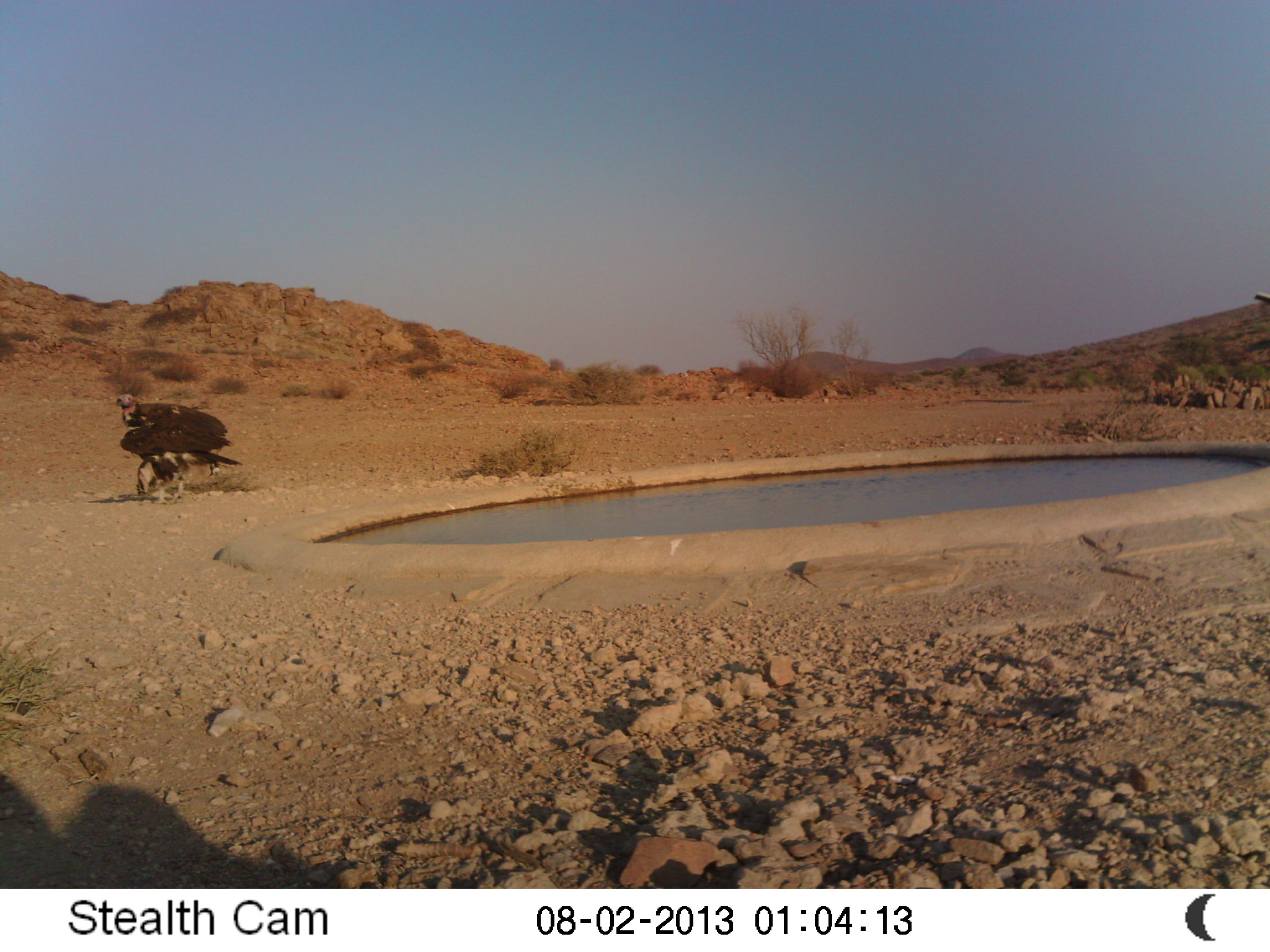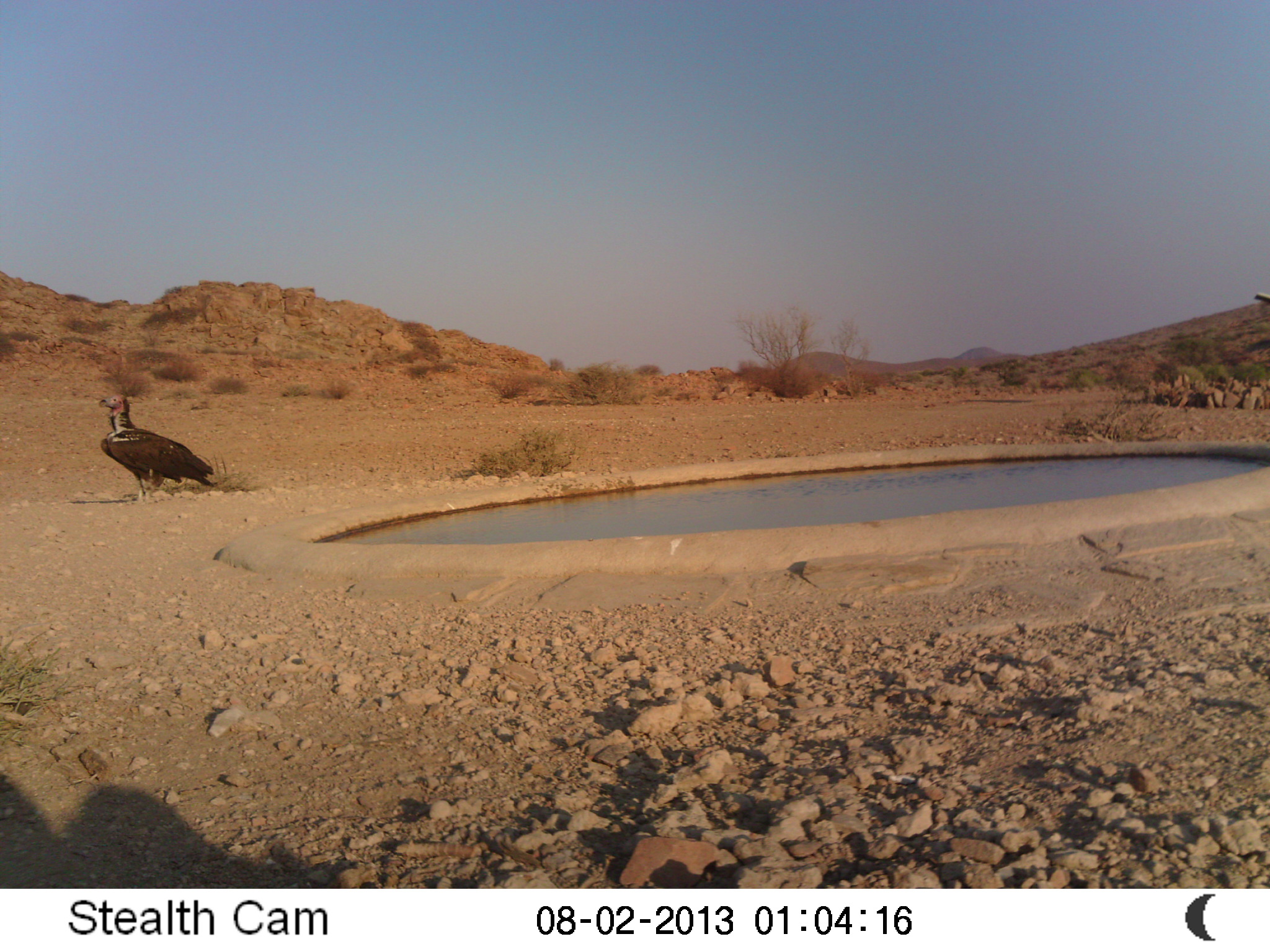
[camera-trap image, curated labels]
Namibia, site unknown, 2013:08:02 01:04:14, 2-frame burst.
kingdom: Animalia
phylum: Chordata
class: Aves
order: Accipitriformes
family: Accipitridae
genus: Torgos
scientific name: Torgos tracheliotos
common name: lappet-faced vulture